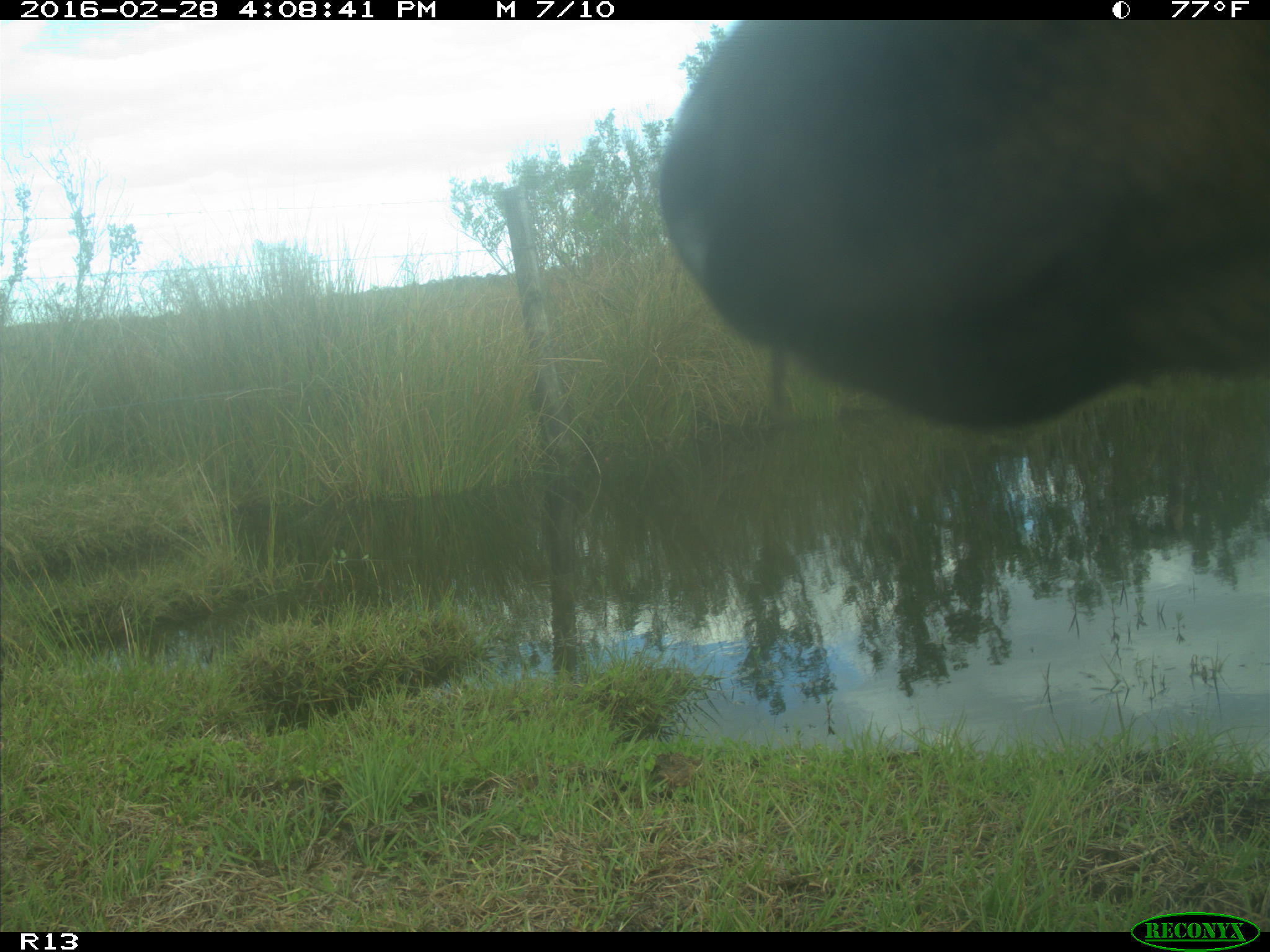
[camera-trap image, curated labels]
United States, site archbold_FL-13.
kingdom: Animalia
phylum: Chordata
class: Mammalia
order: Artiodactyla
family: Bovidae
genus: Bos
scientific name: Bos taurus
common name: domestic cow